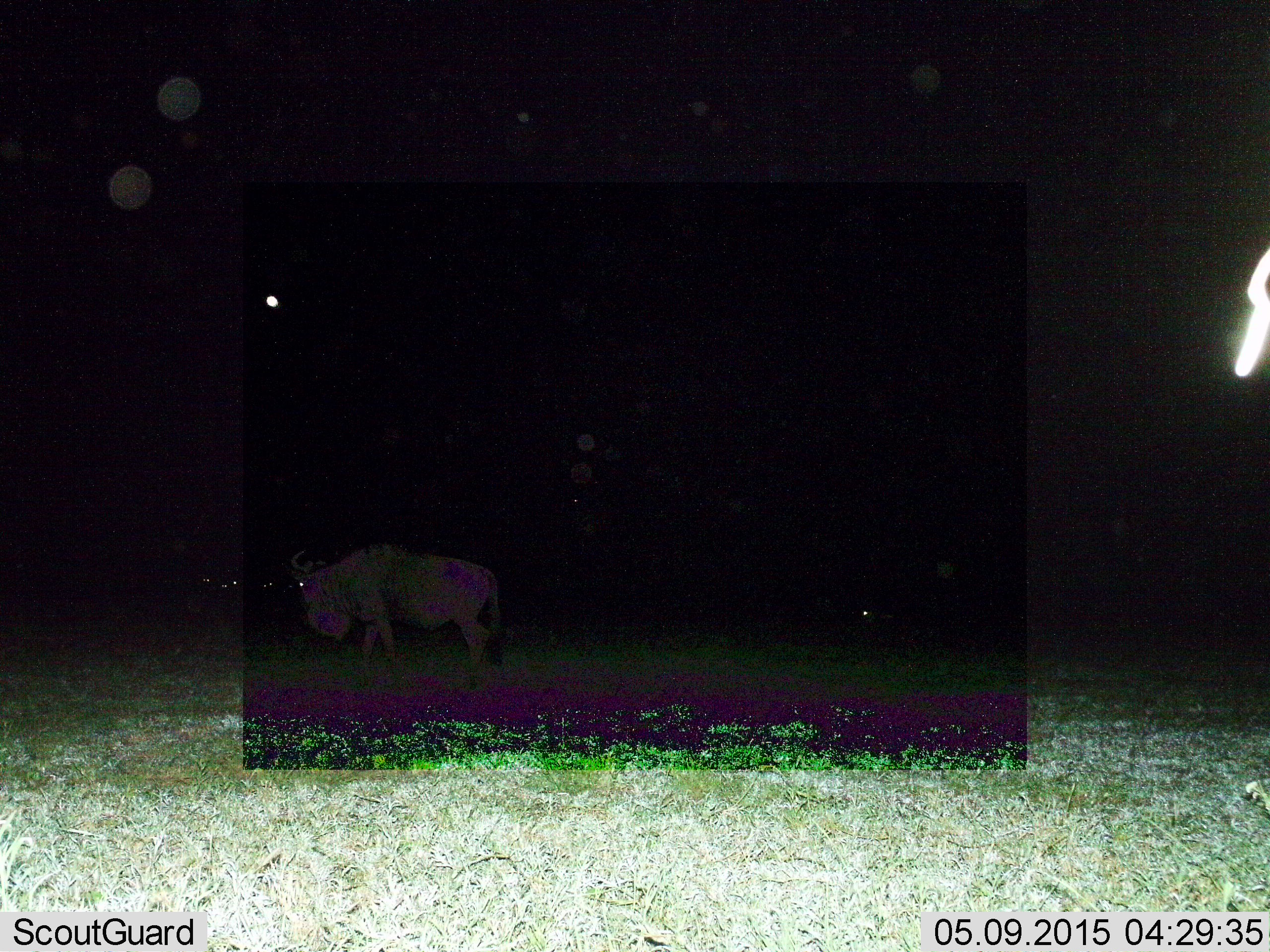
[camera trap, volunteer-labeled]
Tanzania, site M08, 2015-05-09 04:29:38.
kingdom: Animalia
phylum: Chordata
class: Mammalia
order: Artiodactyla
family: Bovidae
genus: Connochaetes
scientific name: Connochaetes taurinus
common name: blue wildebeest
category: wildebeest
Wildebeest (blue wildebeest) (Connochaetes taurinus), count 1. Behavior (volunteer vote fractions): standing 50%, resting 0%, moving 60%, interacting 0%. Young present (vote fraction): 0%. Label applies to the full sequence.